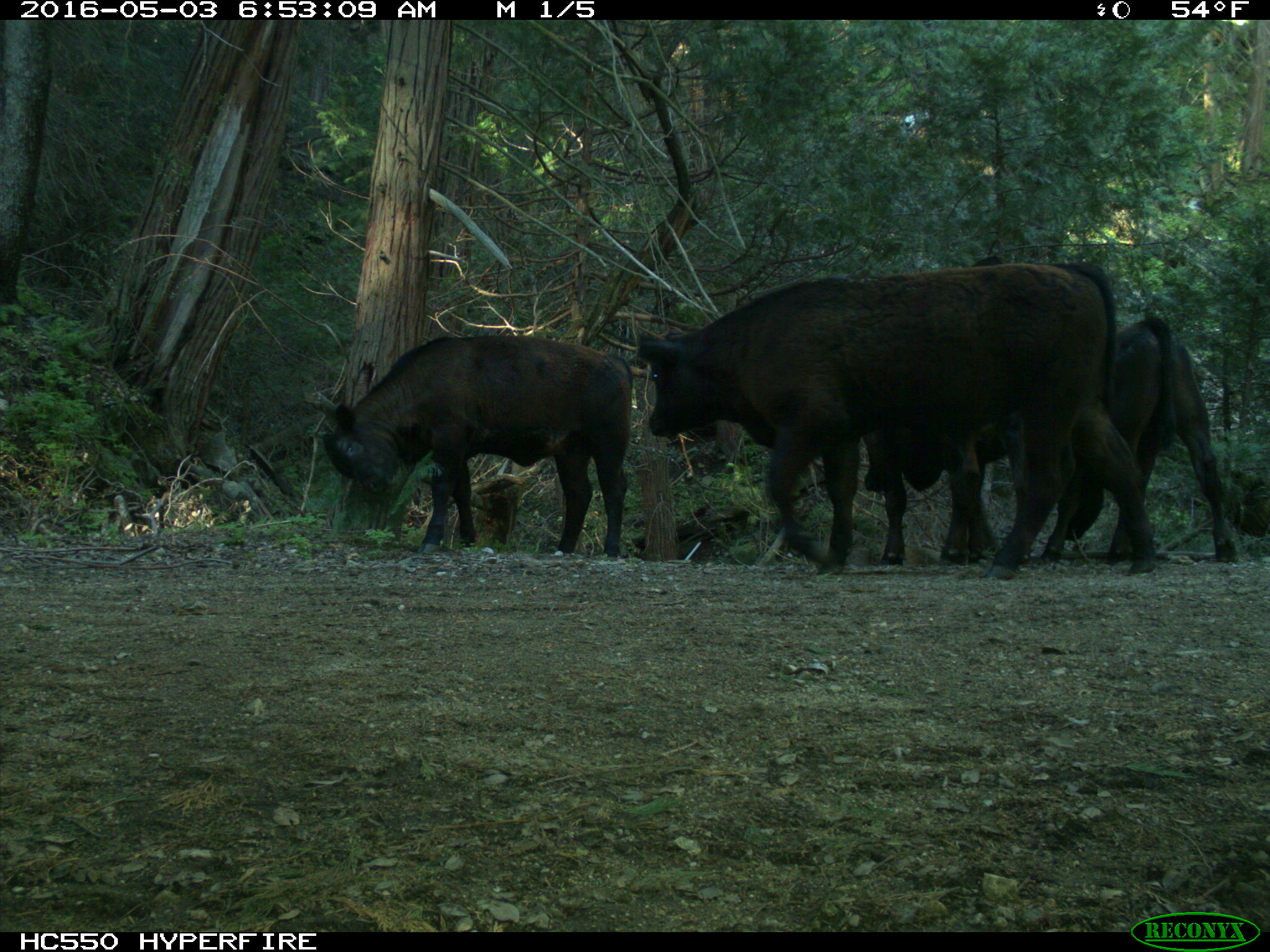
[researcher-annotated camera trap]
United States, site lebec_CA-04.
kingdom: Animalia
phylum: Chordata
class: Mammalia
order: Artiodactyla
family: Bovidae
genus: Bos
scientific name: Bos taurus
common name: domestic cow